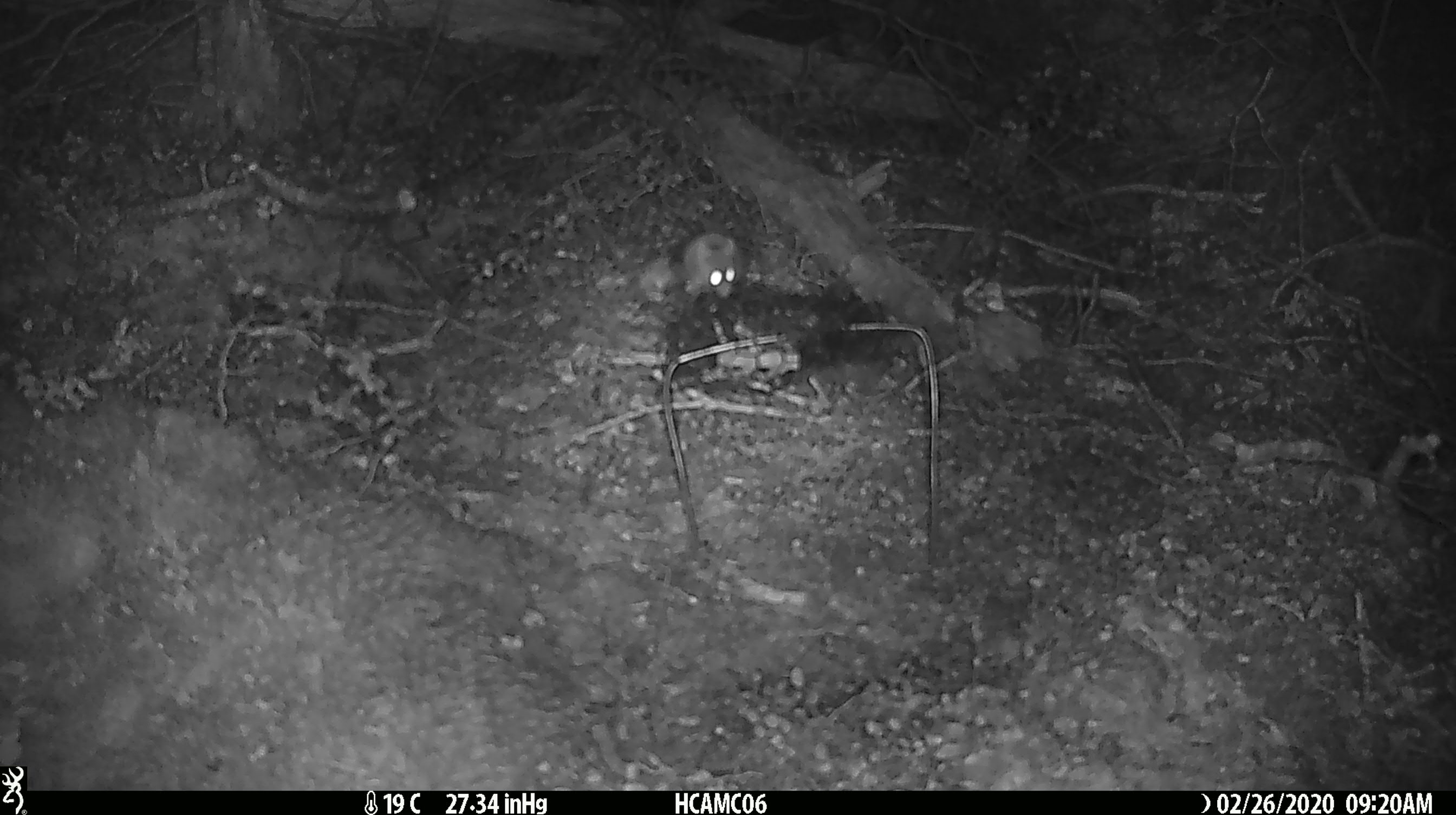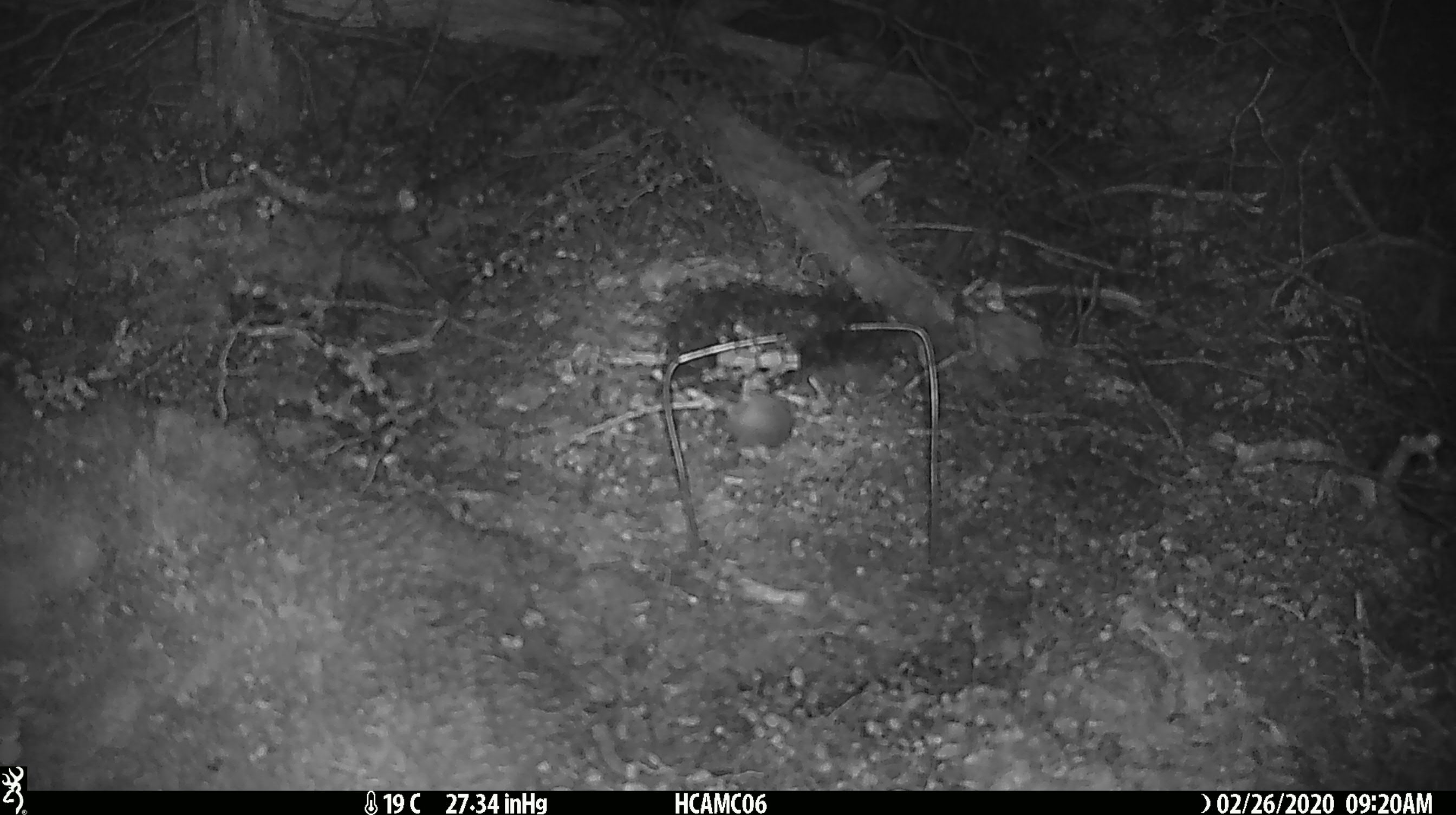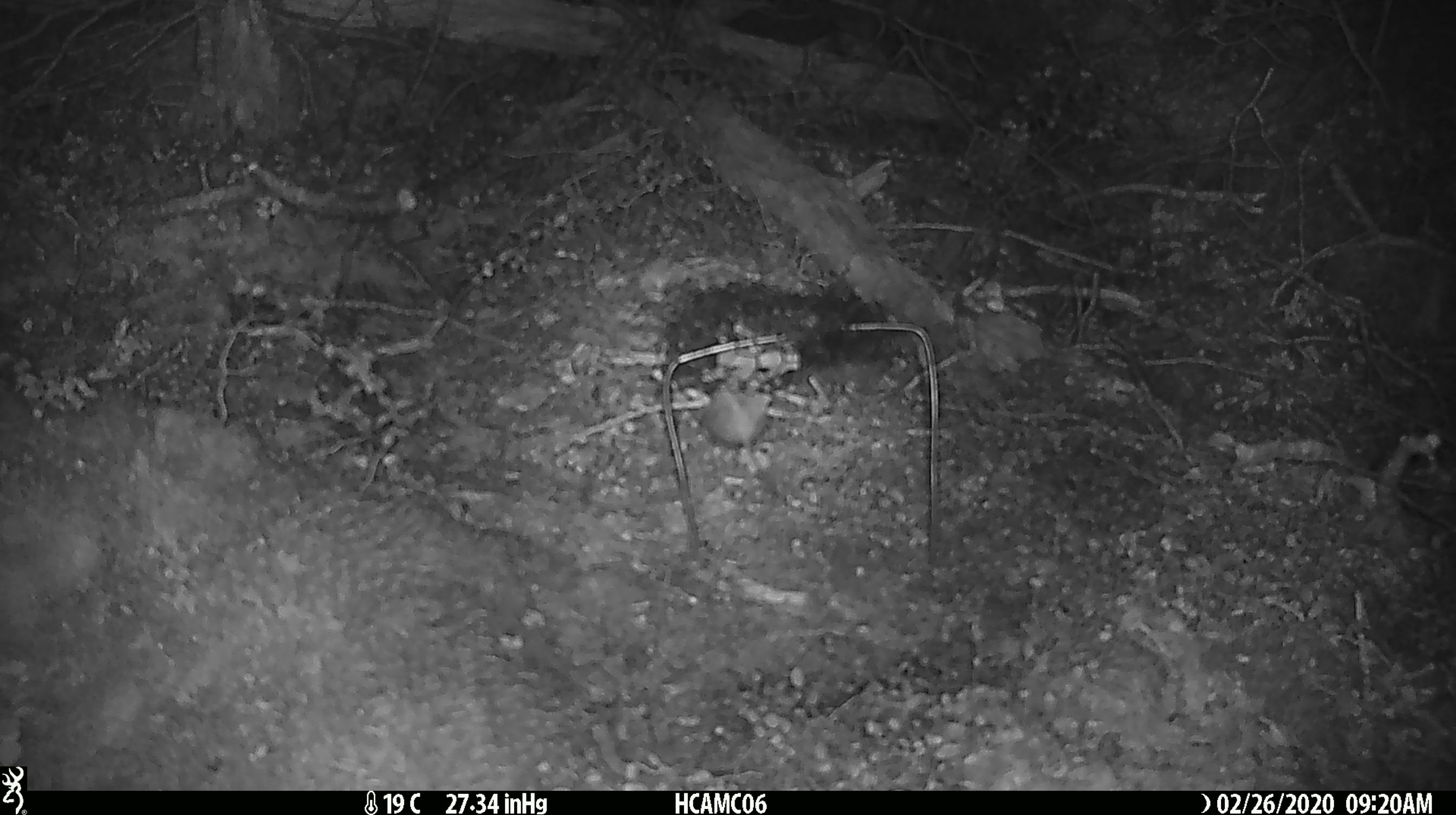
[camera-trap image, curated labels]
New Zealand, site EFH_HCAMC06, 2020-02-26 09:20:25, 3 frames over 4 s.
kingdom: Animalia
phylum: Chordata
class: Mammalia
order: Rodentia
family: Muridae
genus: Mus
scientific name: Mus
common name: mouse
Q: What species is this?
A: Mouse (Mus).